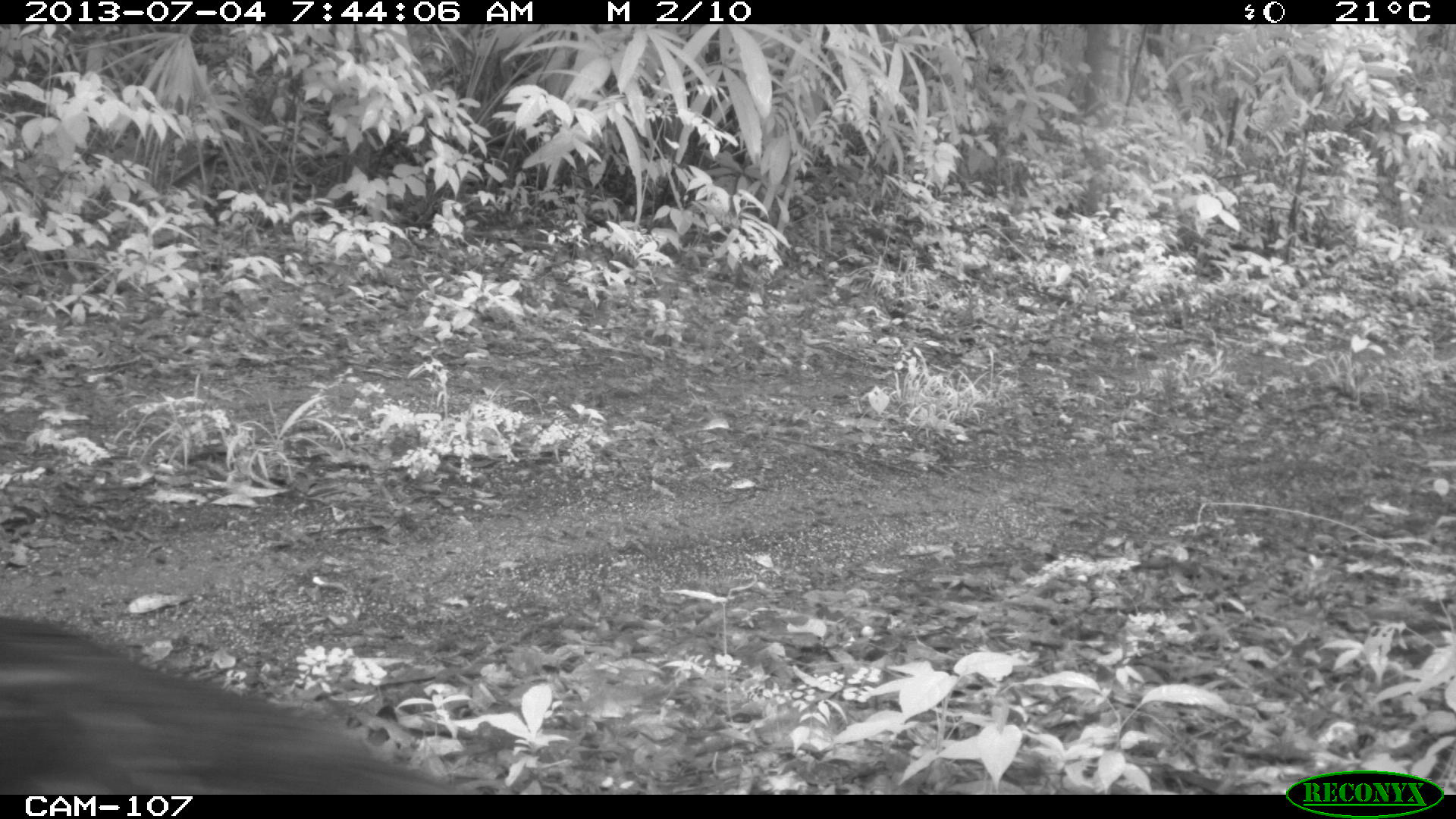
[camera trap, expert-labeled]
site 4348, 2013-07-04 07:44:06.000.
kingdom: Animalia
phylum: Chordata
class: Aves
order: Galliformes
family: Phasianidae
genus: Meleagris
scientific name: Meleagris ocellata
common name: ocellated turkey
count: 1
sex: female